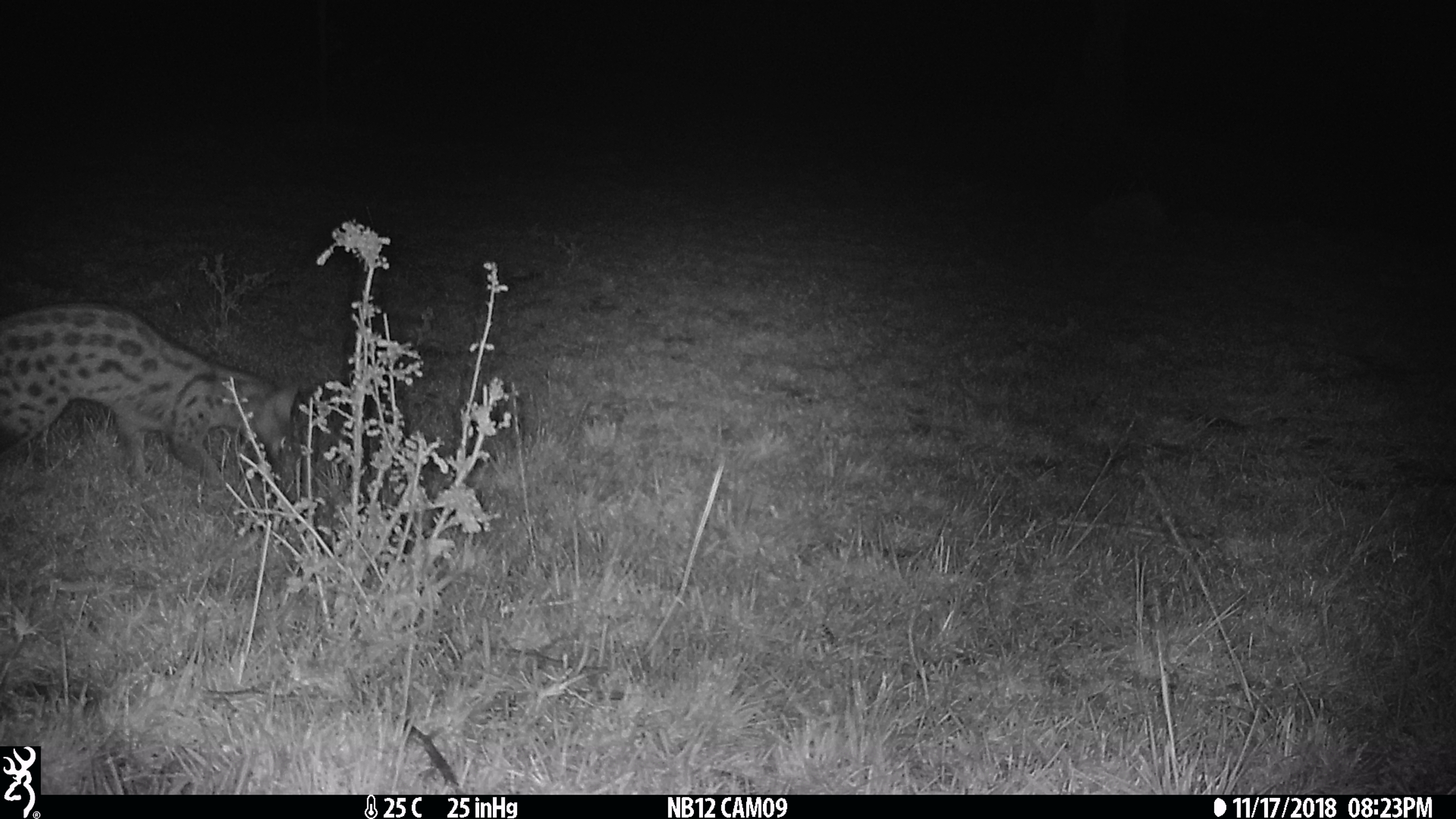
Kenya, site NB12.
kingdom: Animalia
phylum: Chordata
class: Mammalia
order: Carnivora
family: Viverridae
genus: Genetta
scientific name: Genetta genetta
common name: genet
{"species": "genet (Genetta genetta)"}